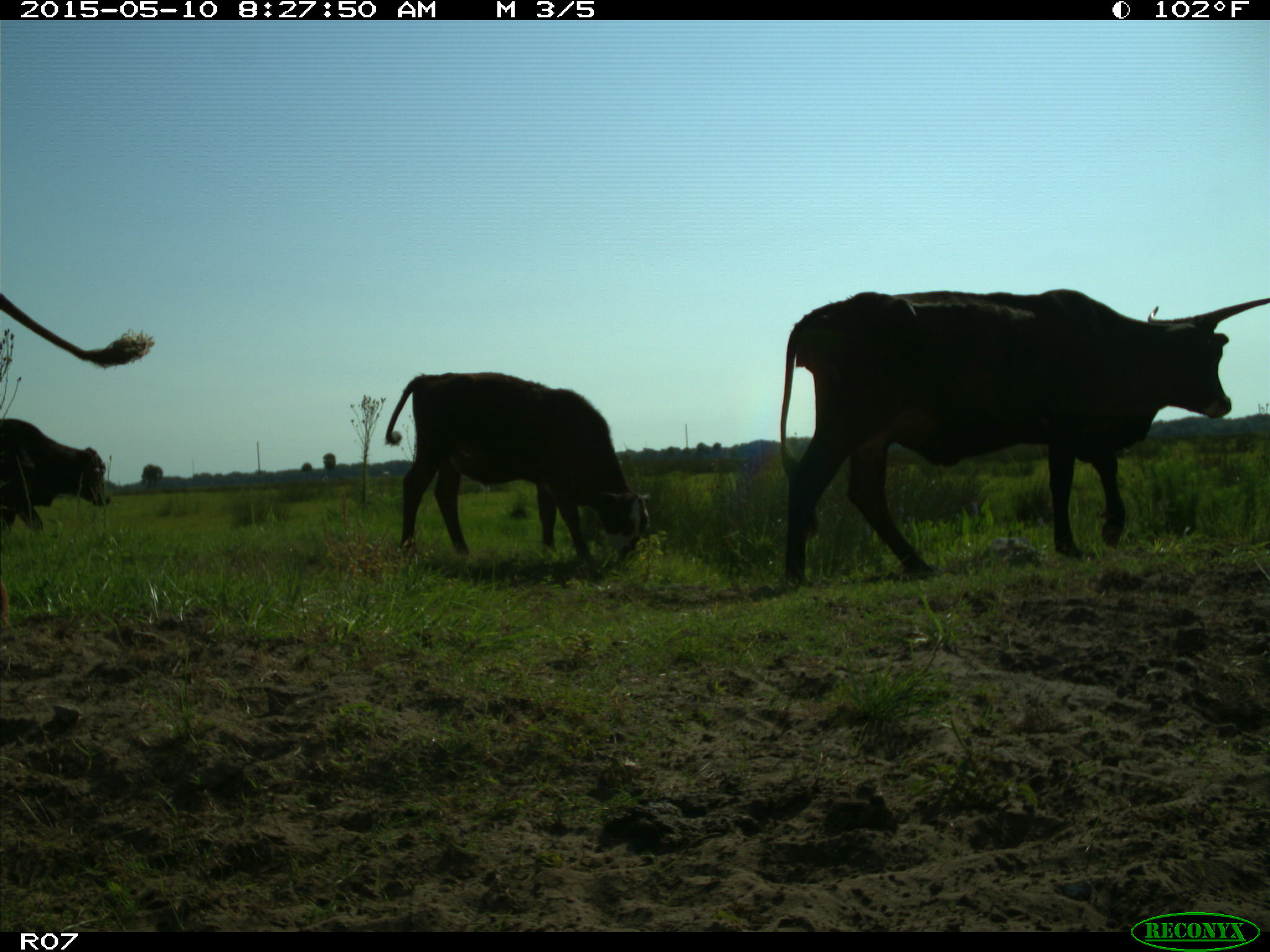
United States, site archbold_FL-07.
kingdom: Animalia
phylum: Chordata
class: Mammalia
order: Artiodactyla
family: Bovidae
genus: Bos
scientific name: Bos taurus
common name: domestic cow